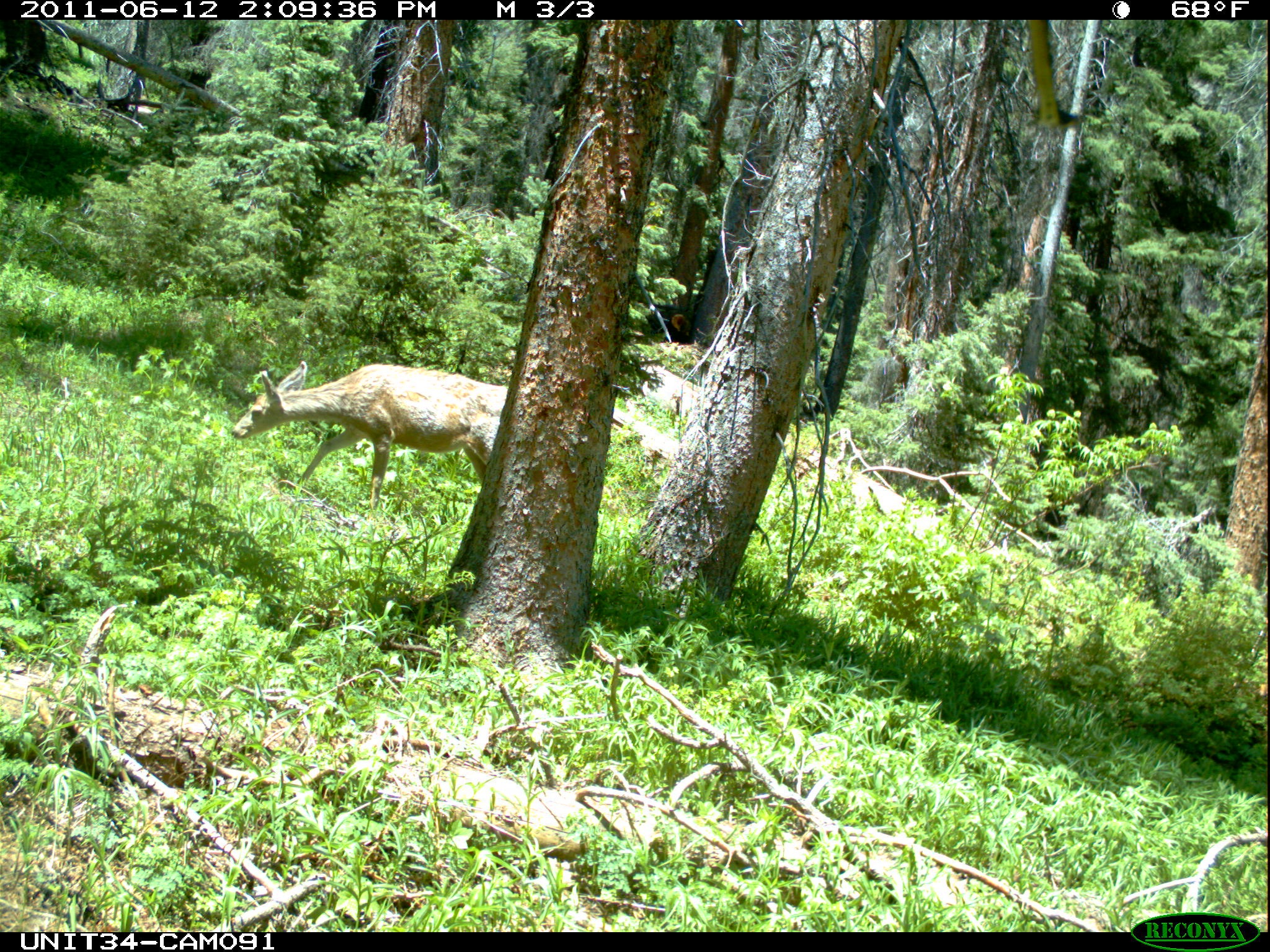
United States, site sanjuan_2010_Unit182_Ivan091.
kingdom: Animalia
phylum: Chordata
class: Mammalia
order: Artiodactyla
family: Cervidae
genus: Odocoileus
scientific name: Odocoileus hemionus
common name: mule deer